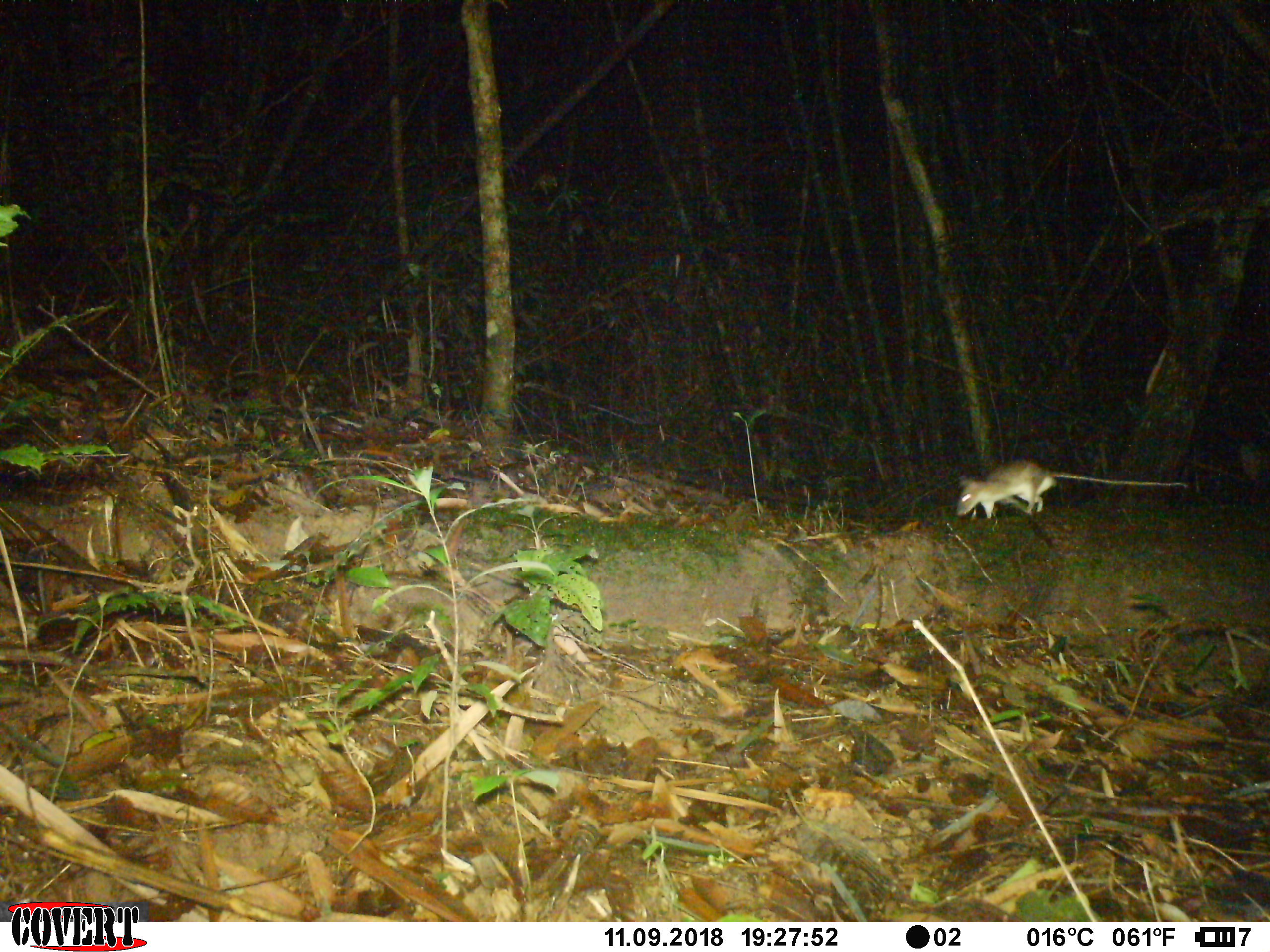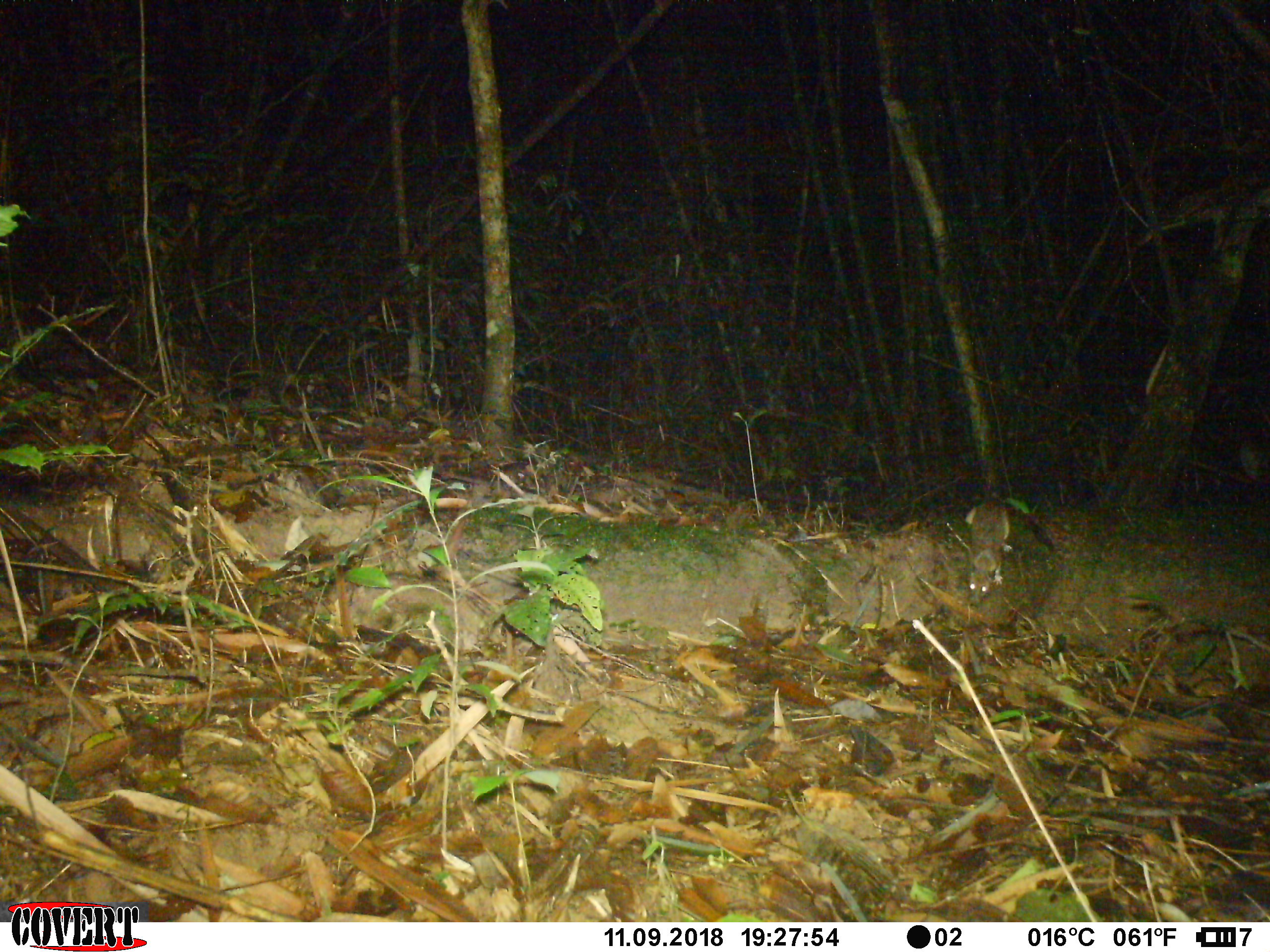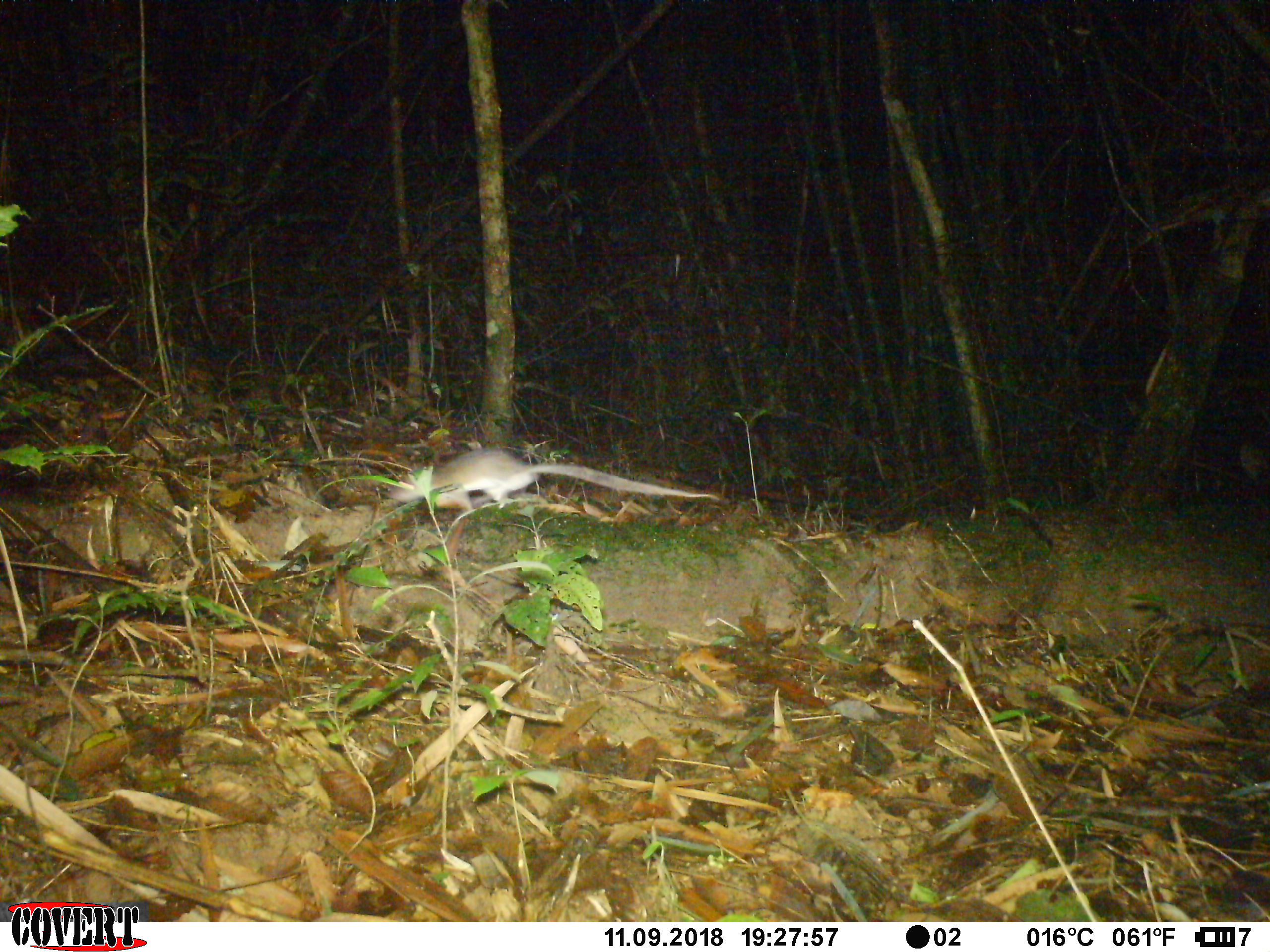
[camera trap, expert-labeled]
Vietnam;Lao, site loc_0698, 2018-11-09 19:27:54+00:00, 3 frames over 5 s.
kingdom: Animalia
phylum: Chordata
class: Mammalia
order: Rodentia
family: Muridae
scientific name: Muridae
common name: old-world mice and rats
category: unidentified murid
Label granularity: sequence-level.